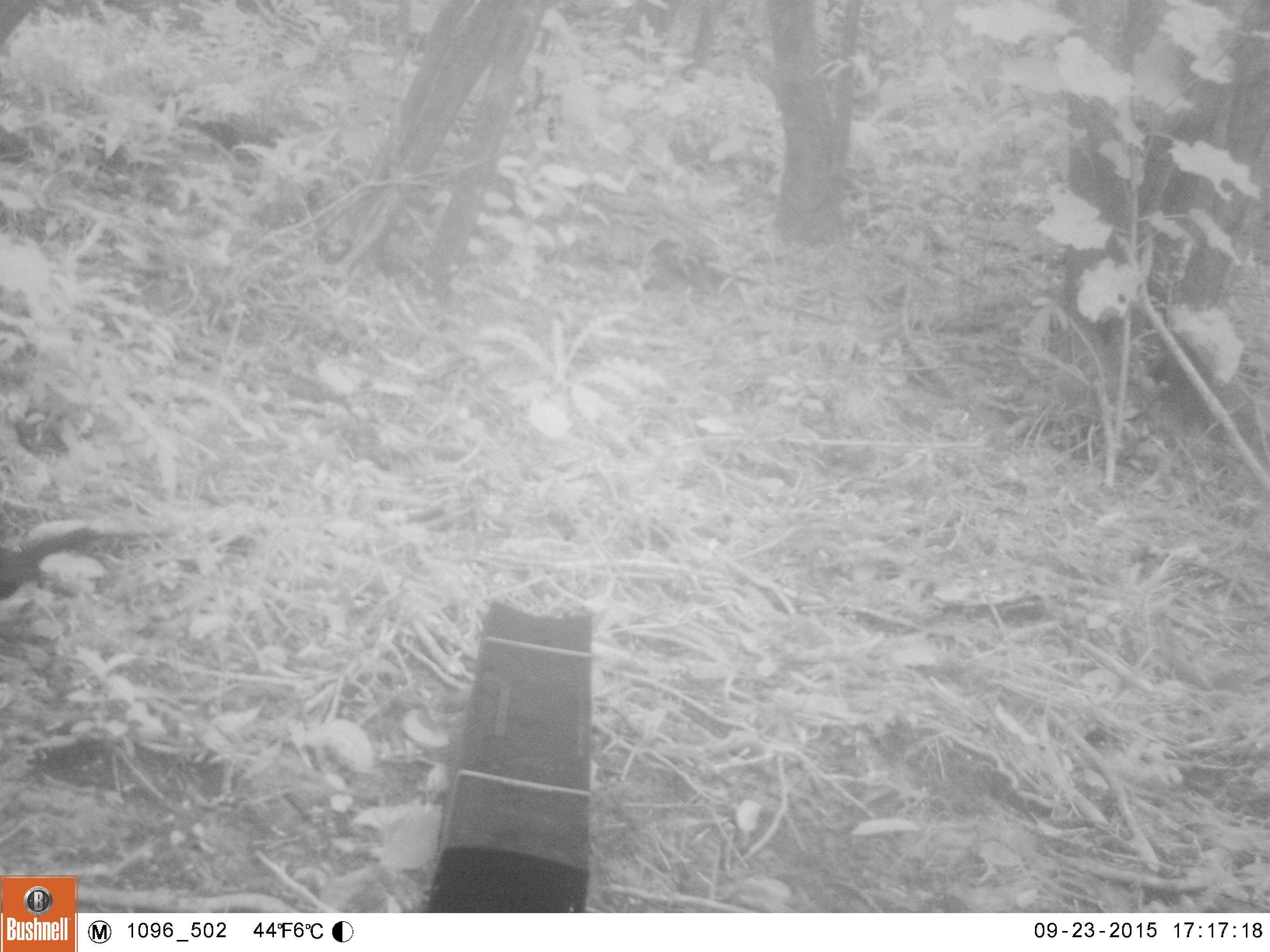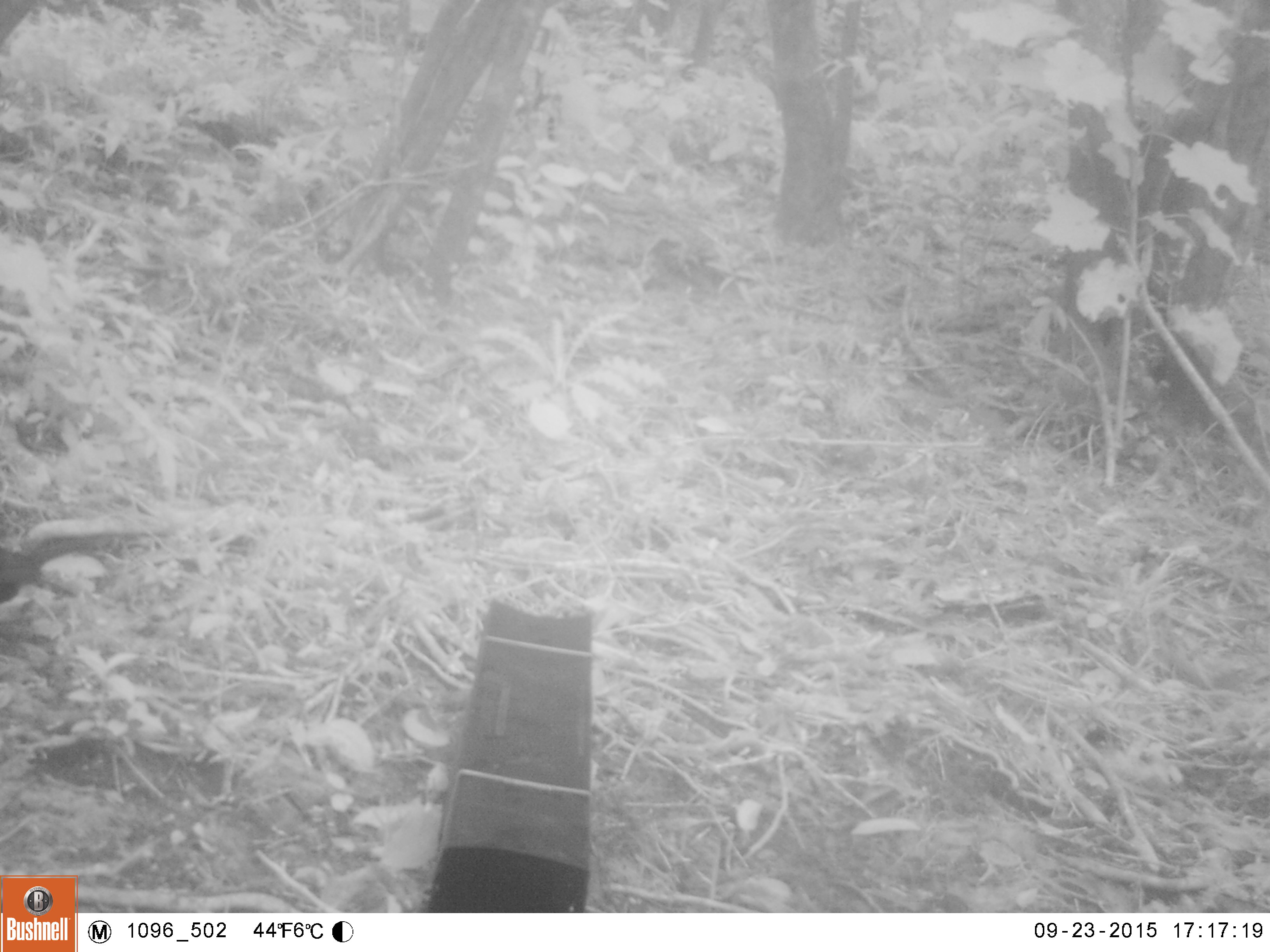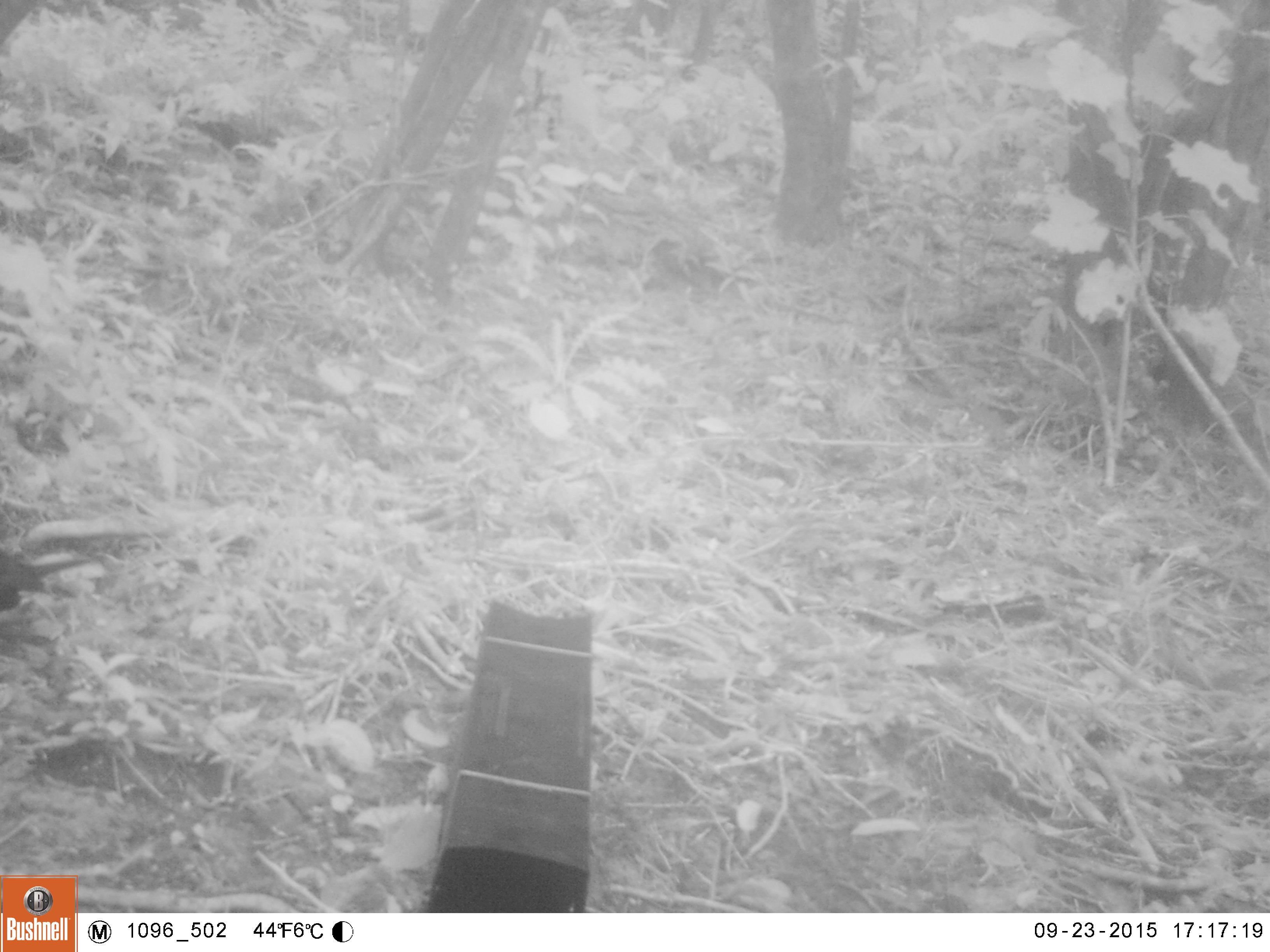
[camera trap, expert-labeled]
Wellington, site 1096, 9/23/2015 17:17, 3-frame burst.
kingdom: Animalia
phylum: Chordata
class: Aves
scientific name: Aves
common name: bird